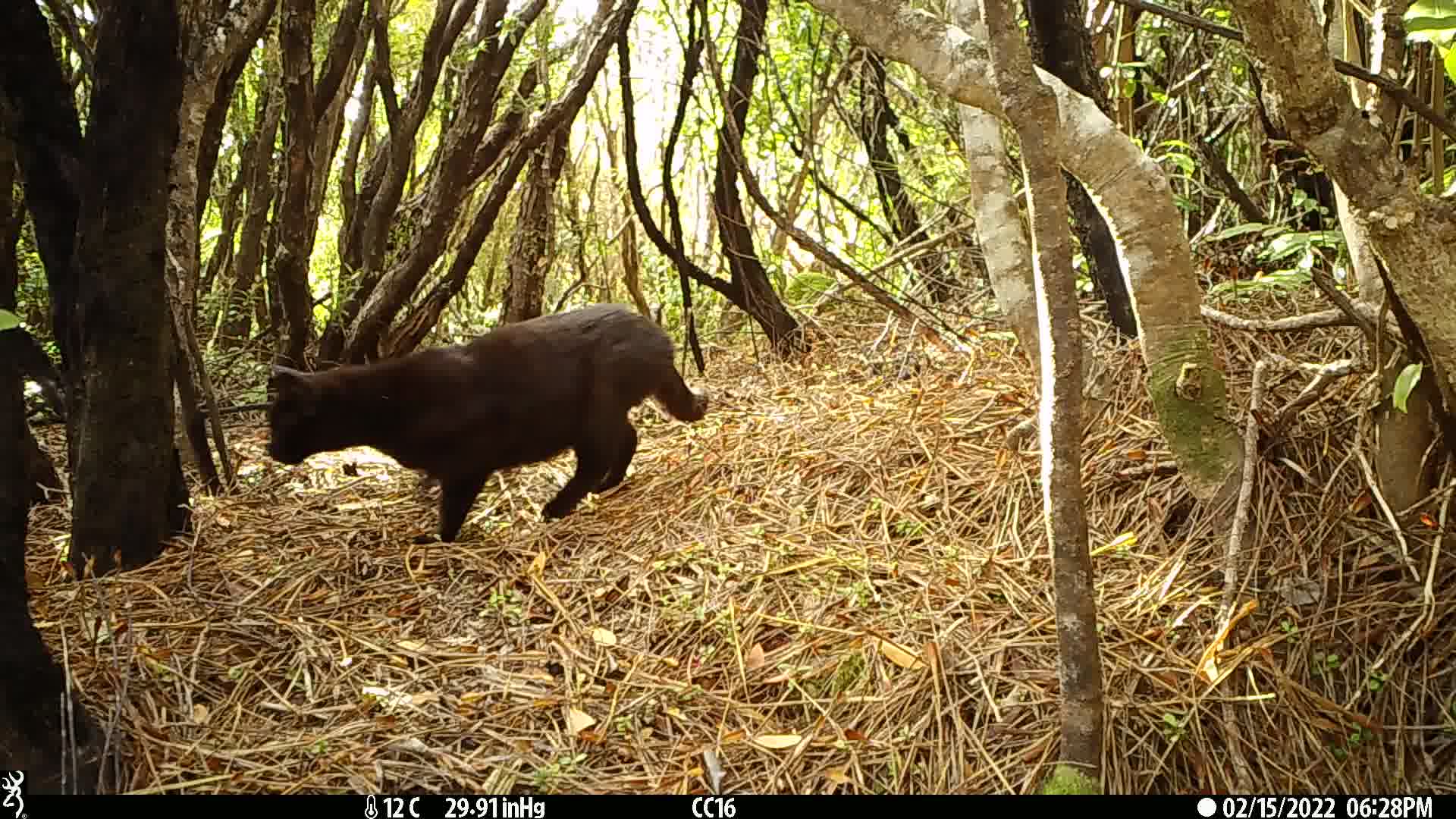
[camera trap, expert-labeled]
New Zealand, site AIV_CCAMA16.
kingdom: Animalia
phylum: Chordata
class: Mammalia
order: Carnivora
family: Felidae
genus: Felis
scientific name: Felis catus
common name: domestic cat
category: cat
Cat (domestic cat) (Felis catus).